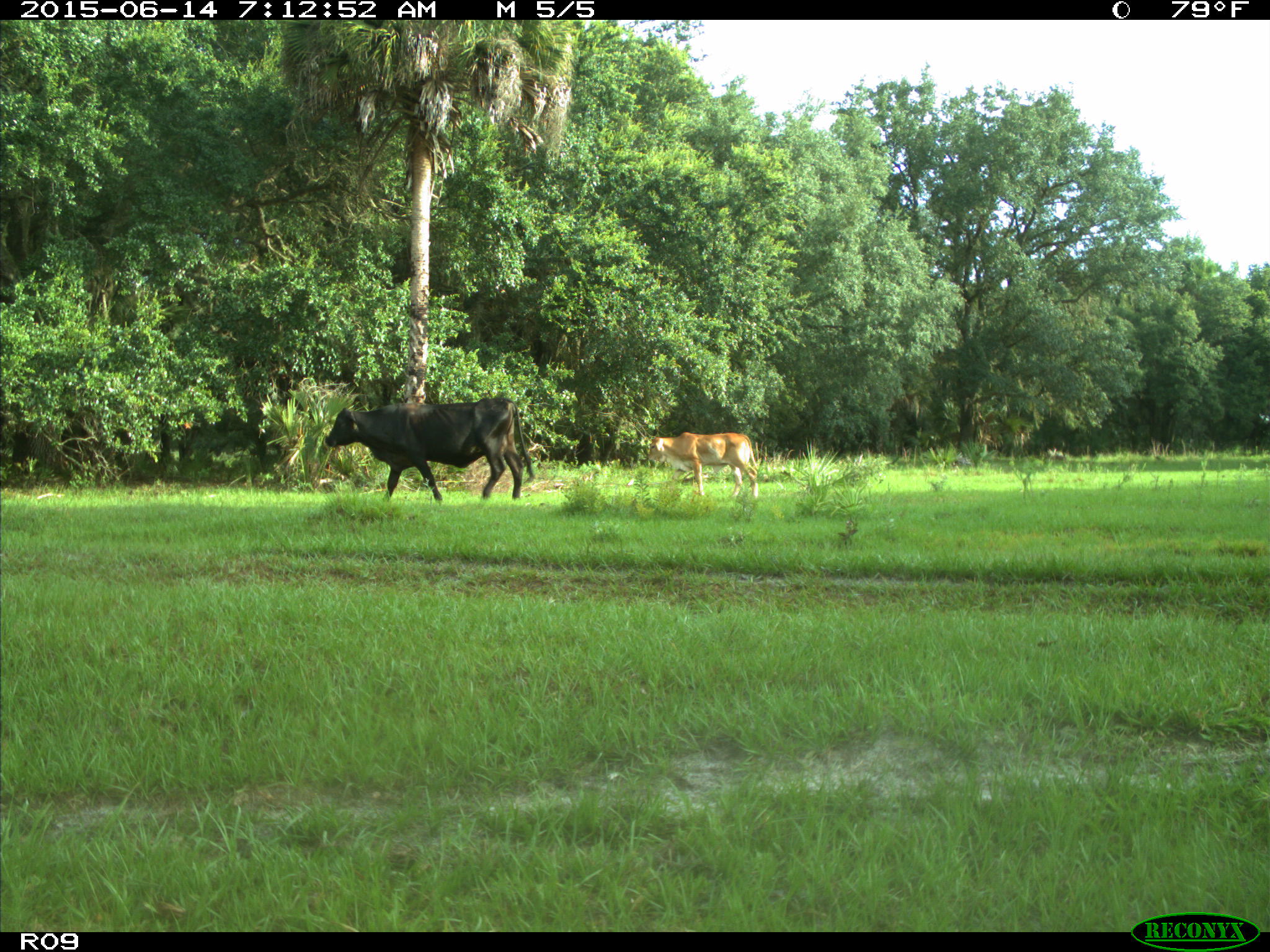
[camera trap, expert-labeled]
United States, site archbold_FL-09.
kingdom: Animalia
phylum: Chordata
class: Mammalia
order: Artiodactyla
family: Bovidae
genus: Bos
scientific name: Bos taurus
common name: domestic cow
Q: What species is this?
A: Bos taurus (domestic cow).